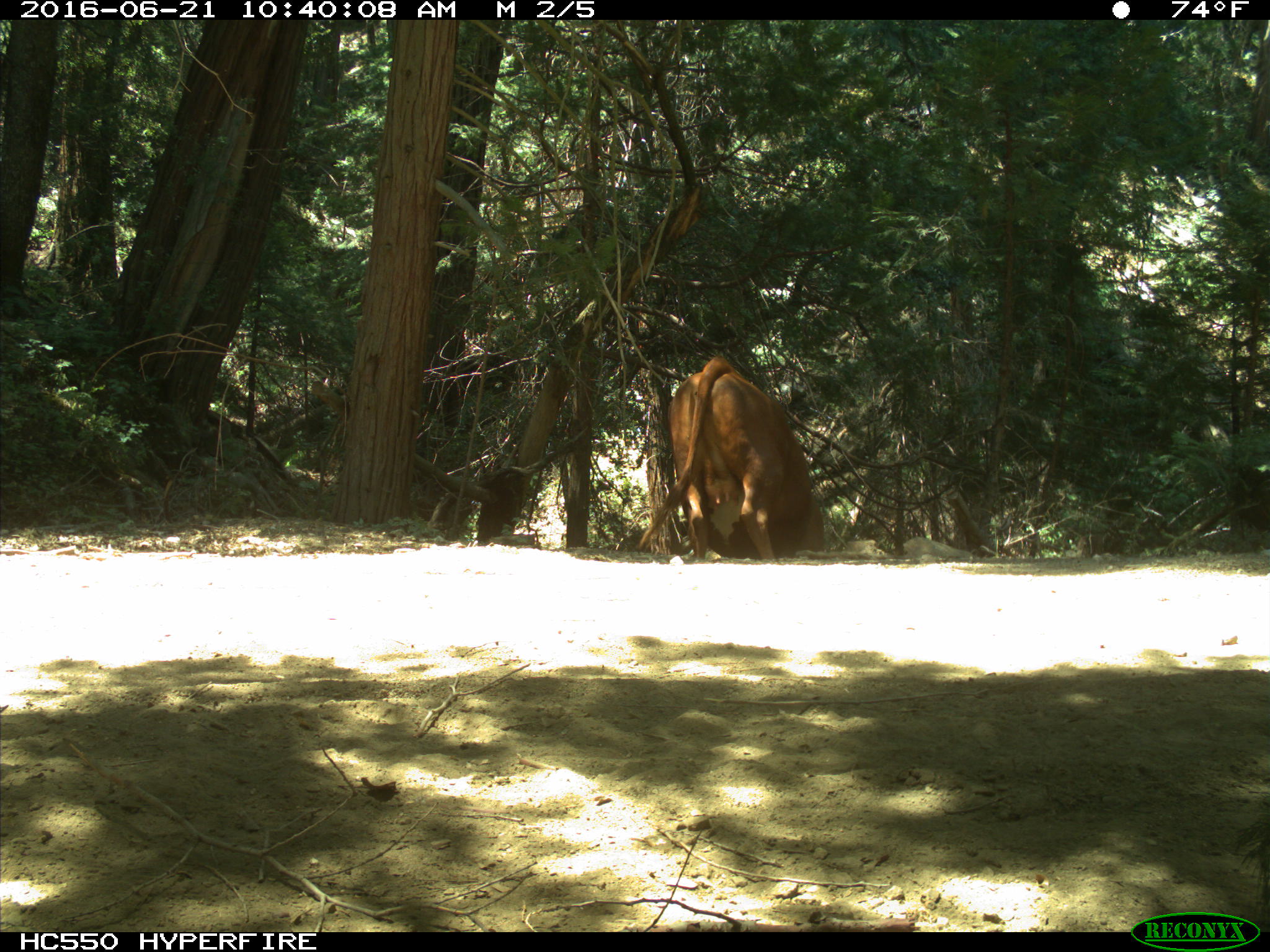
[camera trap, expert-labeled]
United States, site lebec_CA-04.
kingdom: Animalia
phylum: Chordata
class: Mammalia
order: Artiodactyla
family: Bovidae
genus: Bos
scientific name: Bos taurus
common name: domestic cow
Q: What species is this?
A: Bos taurus (domestic cow).